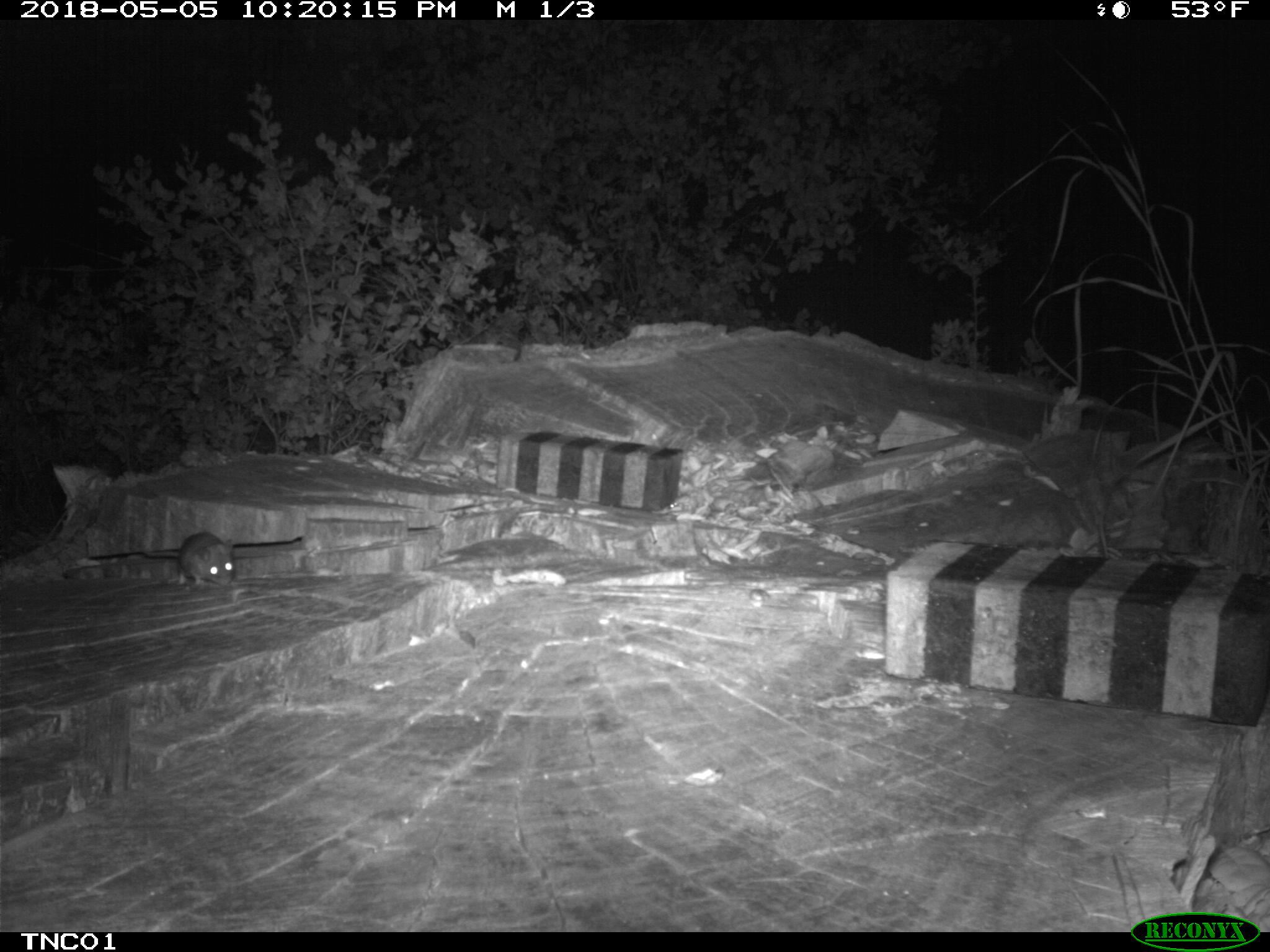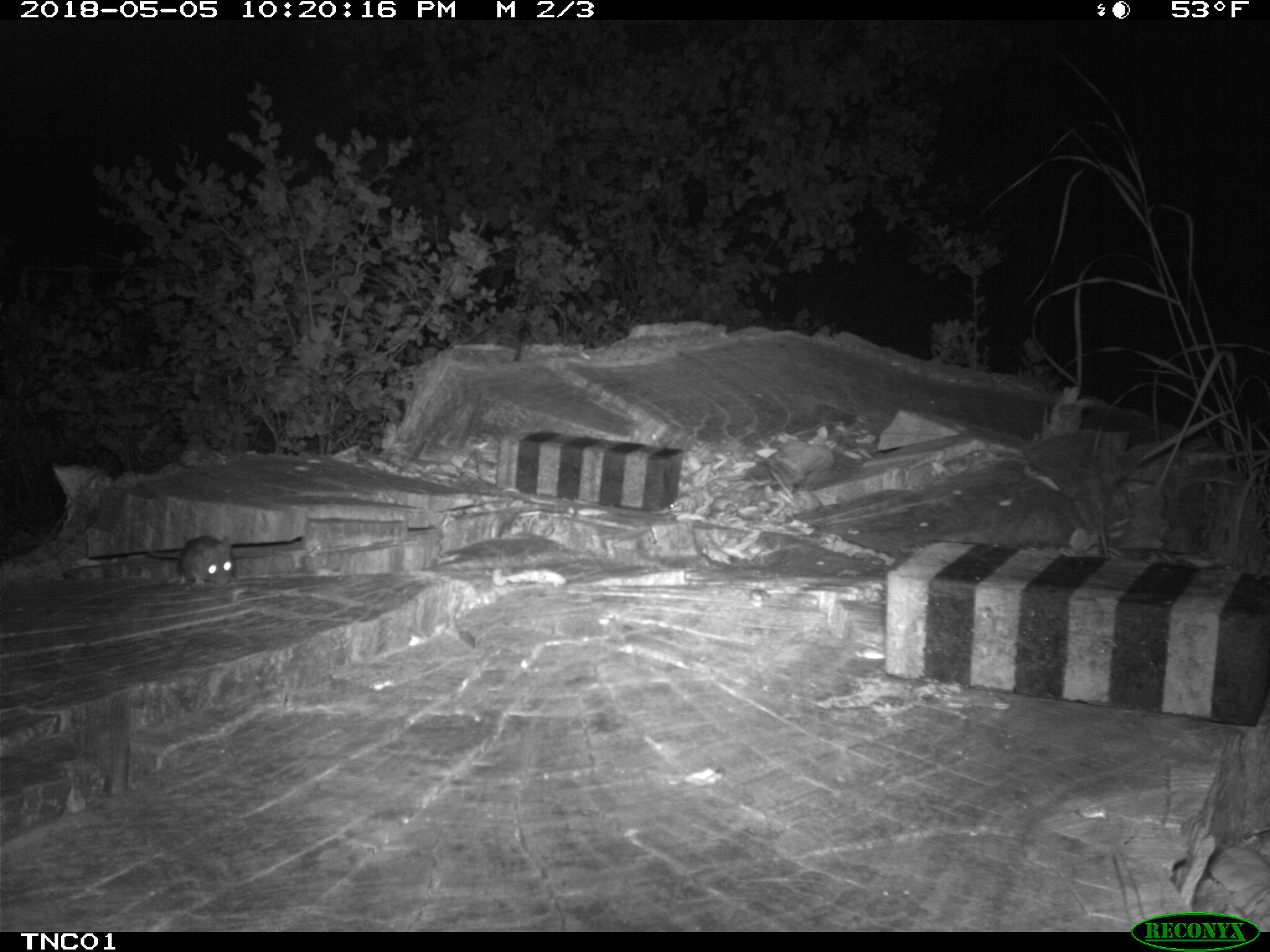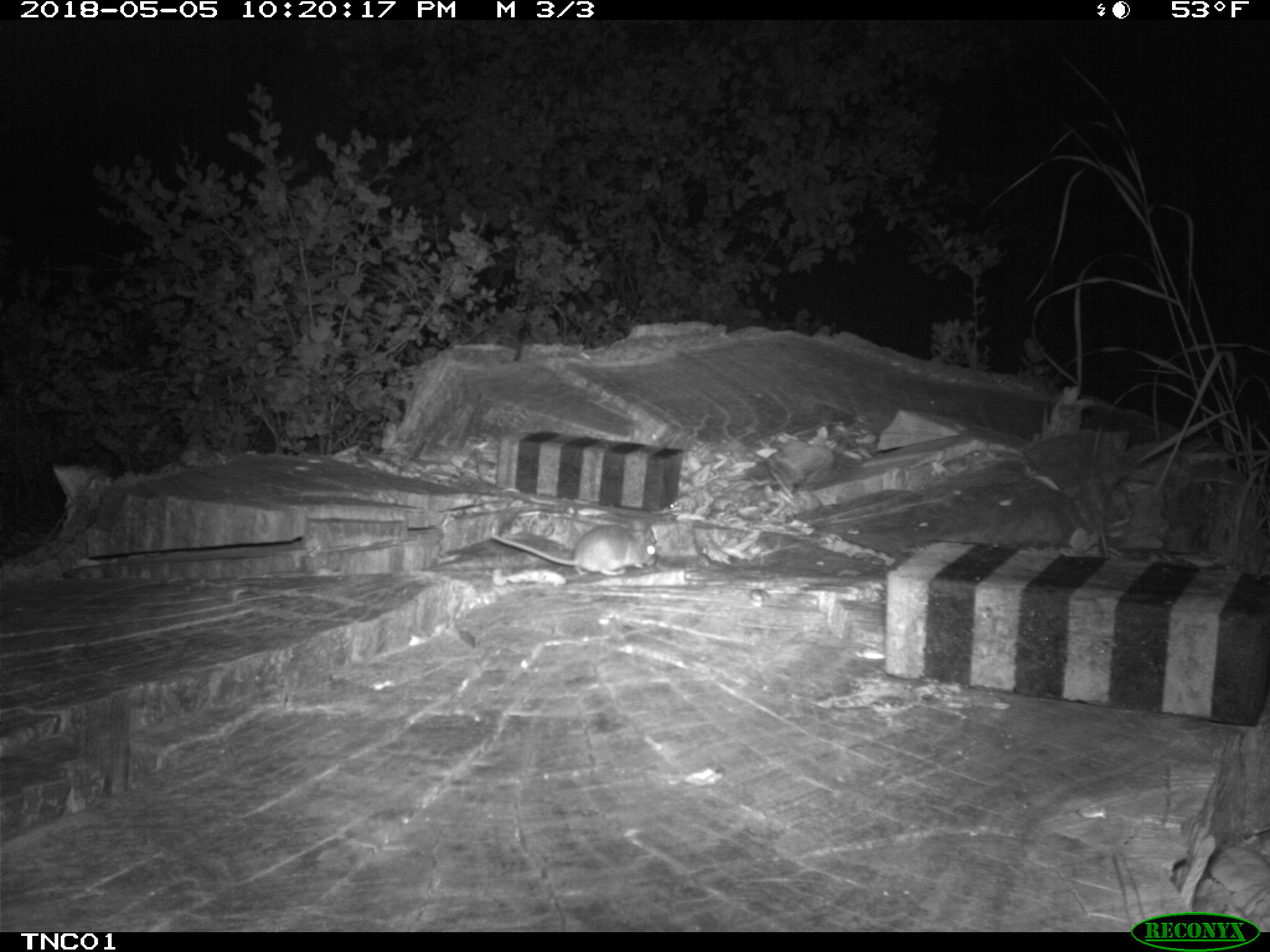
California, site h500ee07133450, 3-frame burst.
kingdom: Animalia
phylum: Chordata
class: Mammalia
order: Rodentia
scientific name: Rodentia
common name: rodent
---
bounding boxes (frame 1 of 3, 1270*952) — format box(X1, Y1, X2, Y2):
rodent: box(144, 531, 233, 586)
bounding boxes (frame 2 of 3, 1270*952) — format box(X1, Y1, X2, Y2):
rodent: box(144, 535, 233, 587)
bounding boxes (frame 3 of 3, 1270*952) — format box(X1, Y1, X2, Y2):
rodent: box(491, 522, 657, 580)